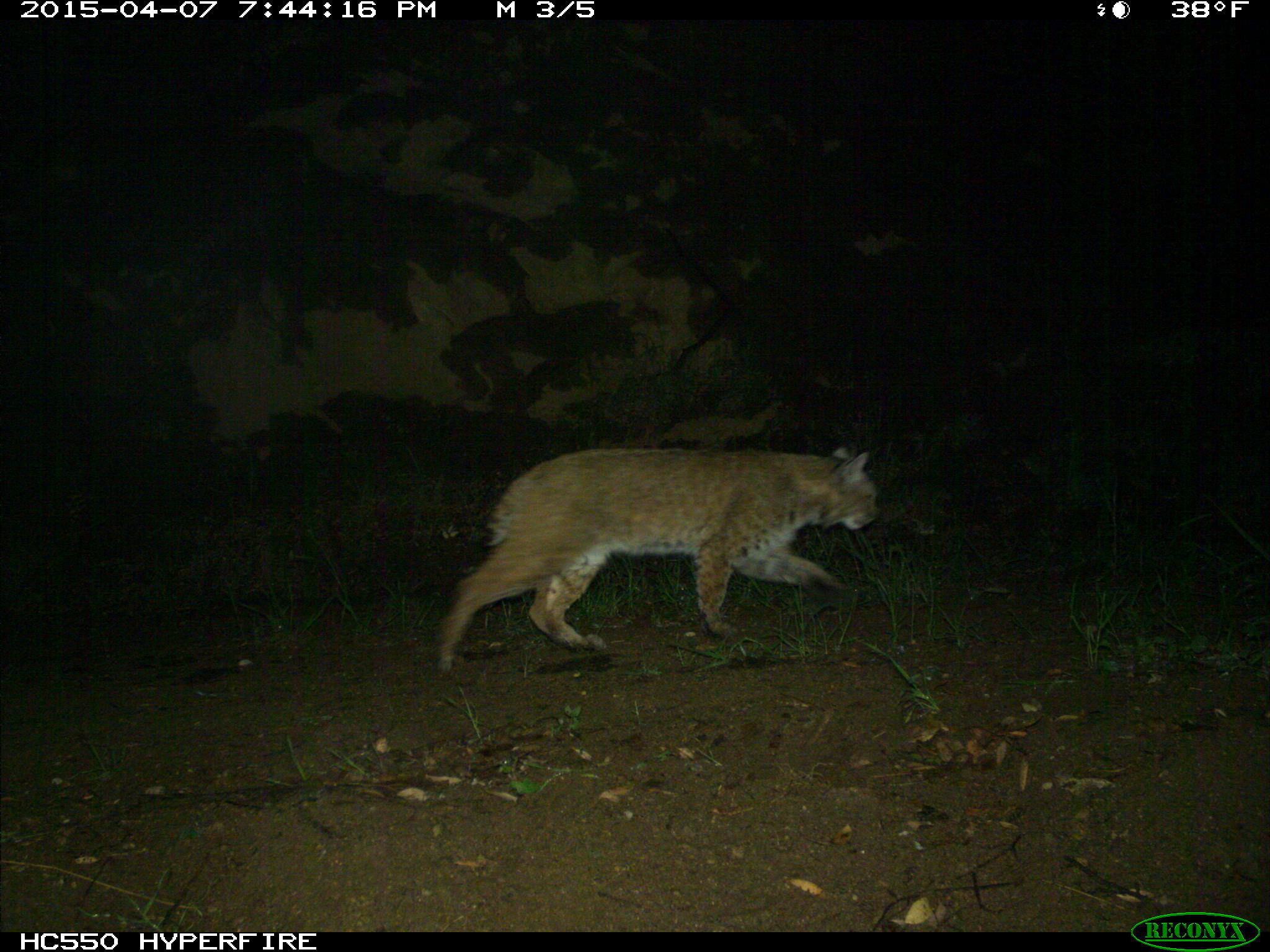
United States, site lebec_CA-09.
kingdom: Animalia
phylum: Chordata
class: Mammalia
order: Carnivora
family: Felidae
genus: Lynx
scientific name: Lynx rufus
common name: bobcat